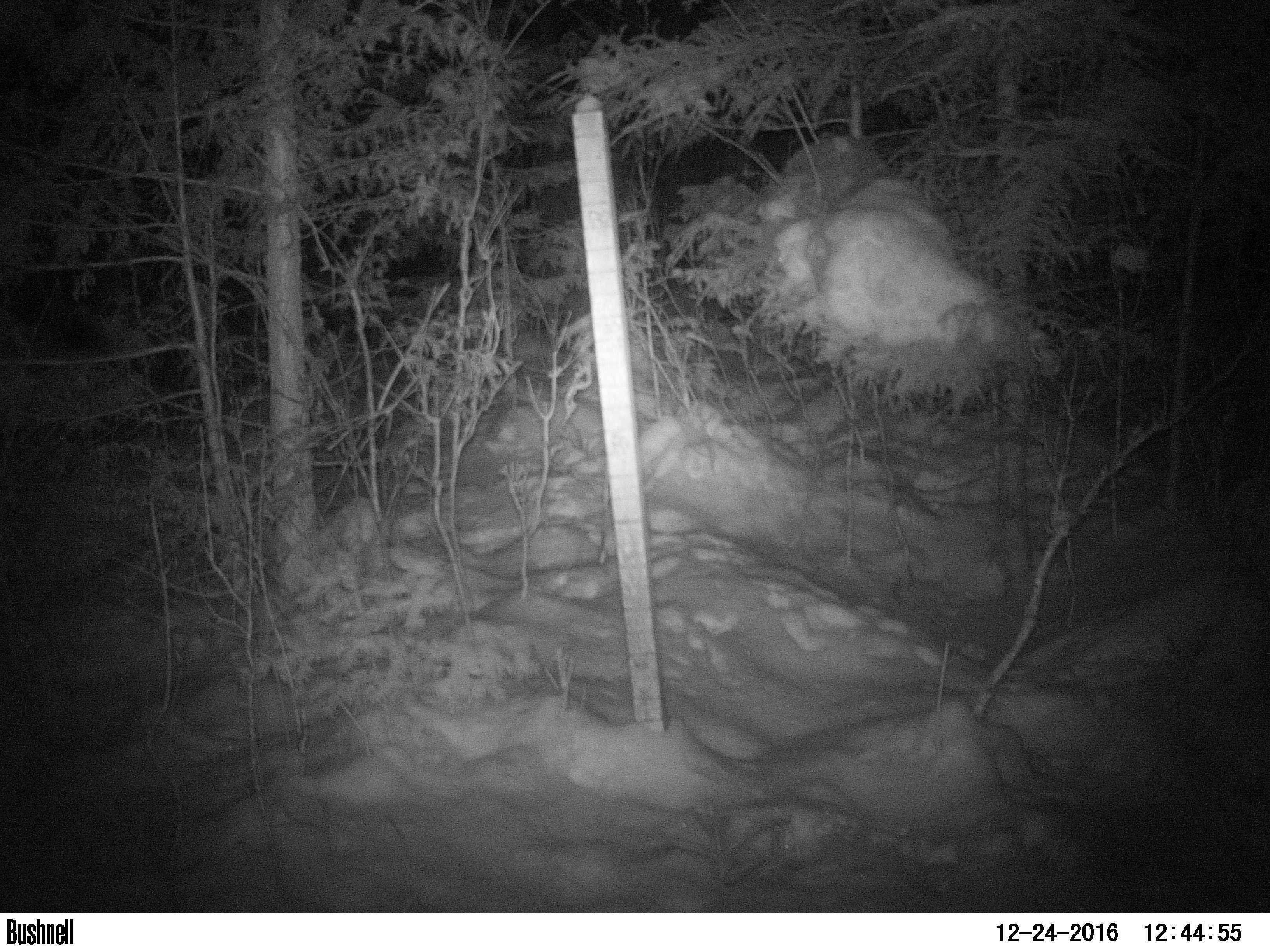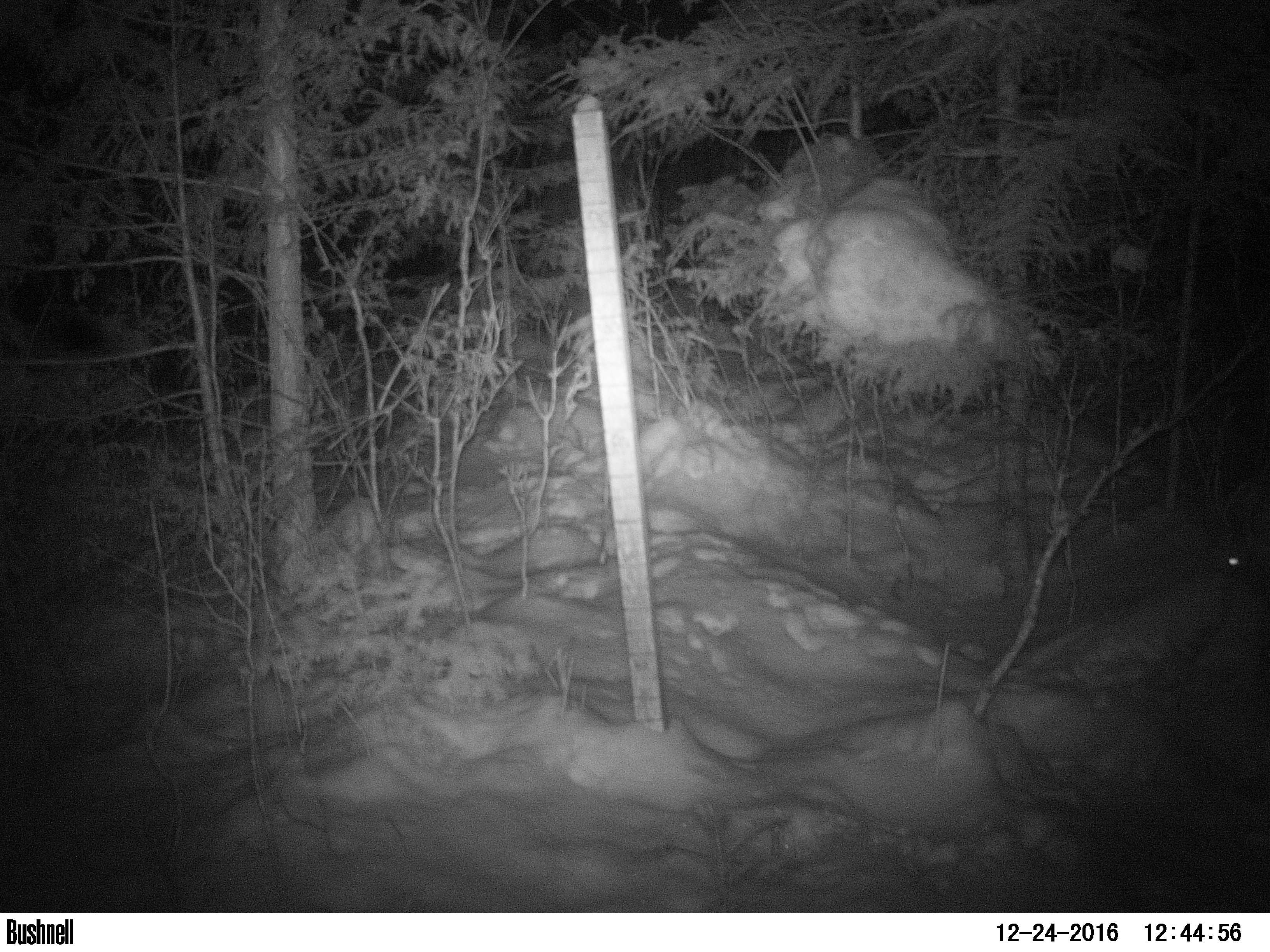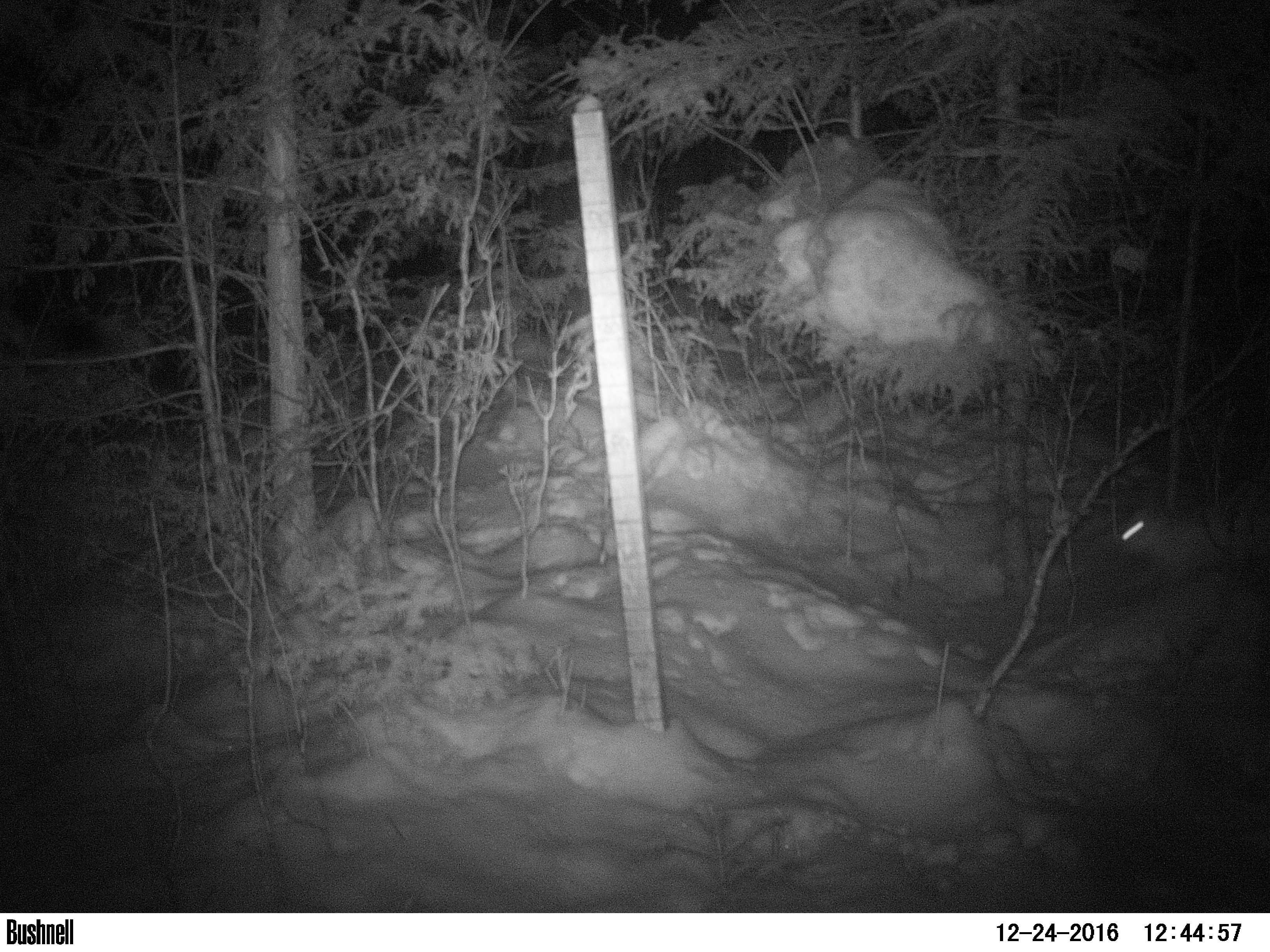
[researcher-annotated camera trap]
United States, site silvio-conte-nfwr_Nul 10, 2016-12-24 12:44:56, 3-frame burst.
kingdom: Animalia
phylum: Chordata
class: Mammalia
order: Lagomorpha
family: Leporidae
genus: Lepus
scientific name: Lepus americanus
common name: snowshoe hare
Snowshoe hare (Lepus americanus).